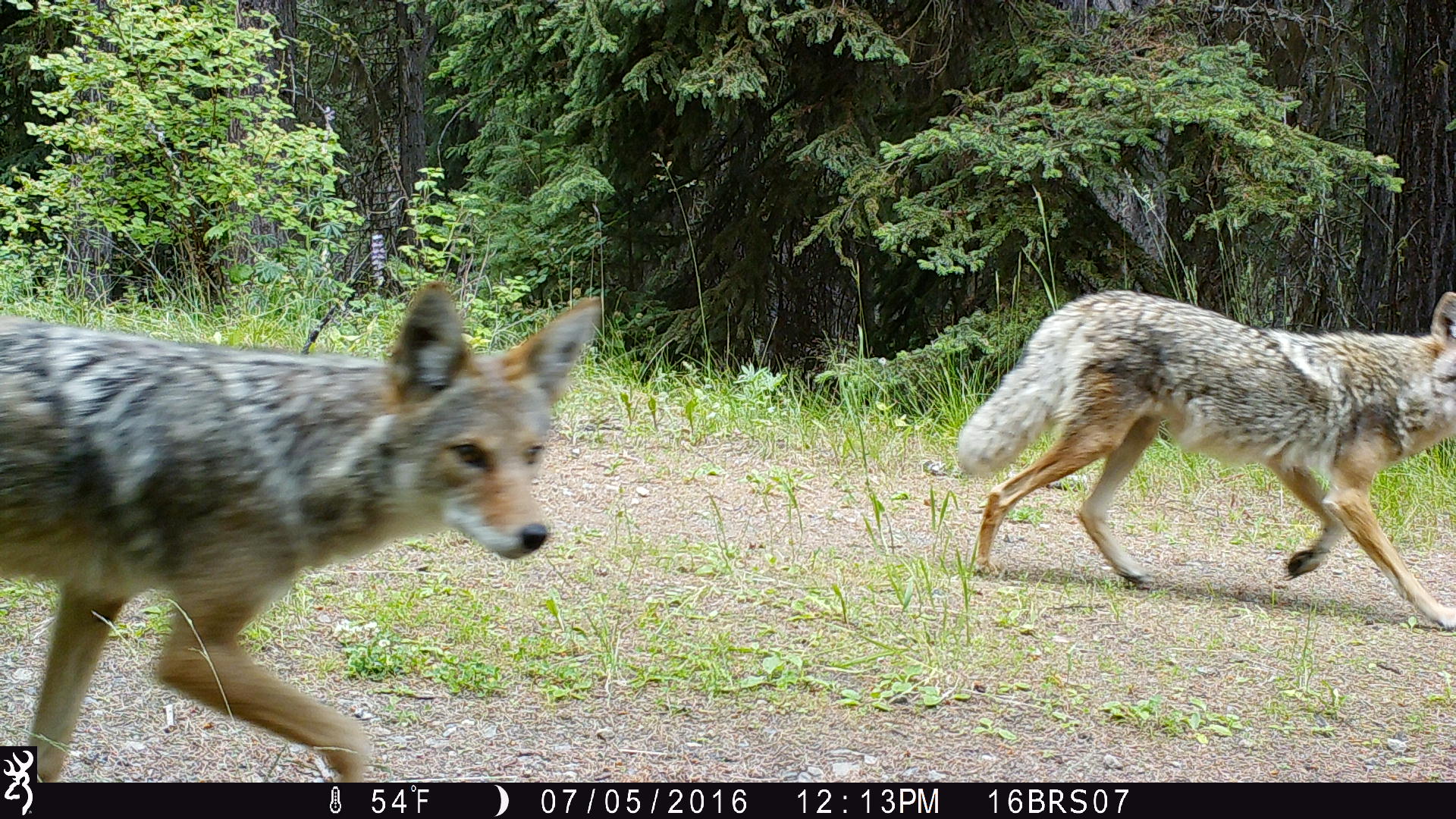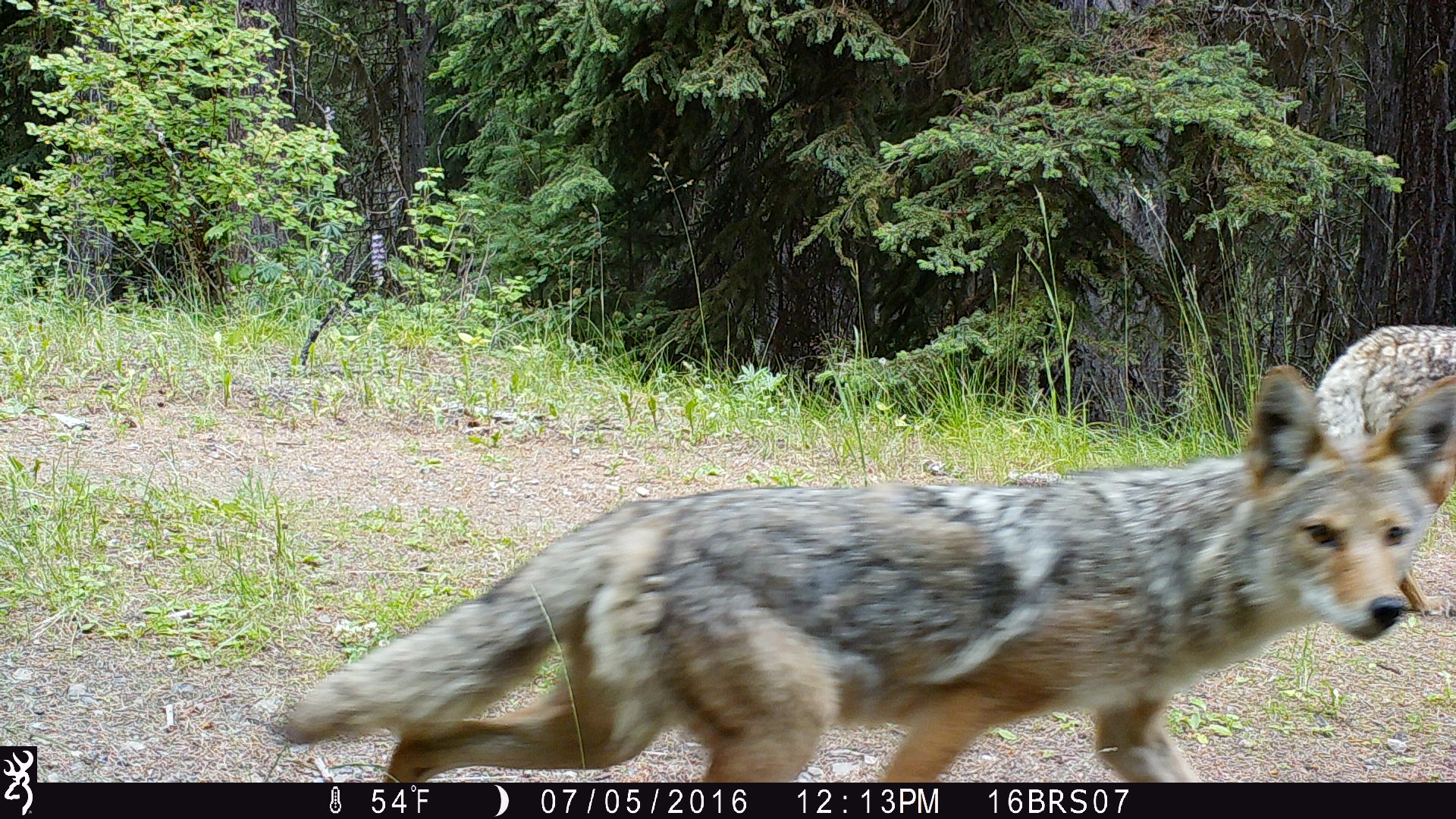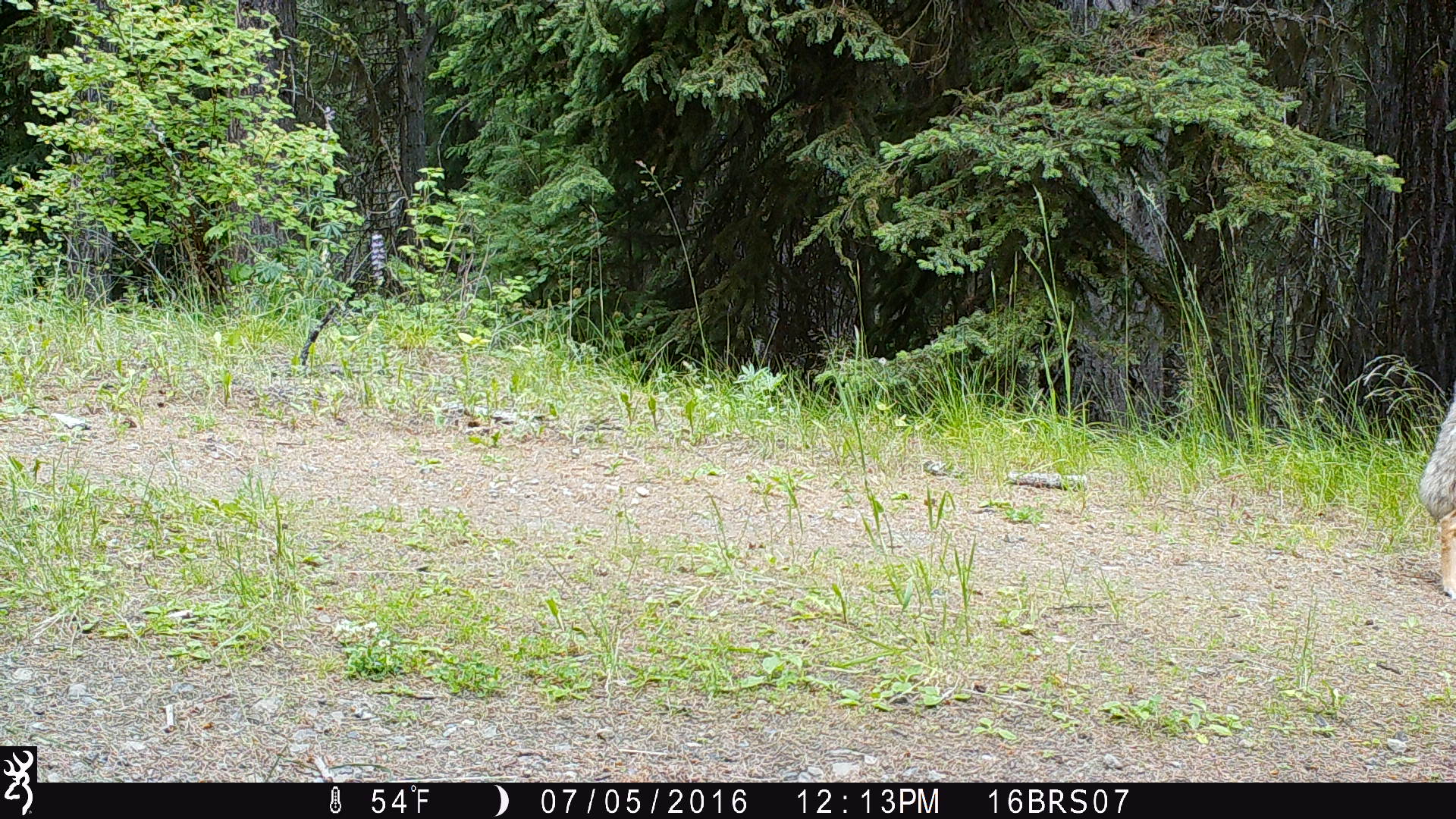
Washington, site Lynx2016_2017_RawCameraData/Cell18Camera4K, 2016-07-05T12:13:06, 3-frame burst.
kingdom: Animalia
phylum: Chordata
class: Mammalia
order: Carnivora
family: Canidae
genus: Canis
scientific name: Canis latrans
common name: coyote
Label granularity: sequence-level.